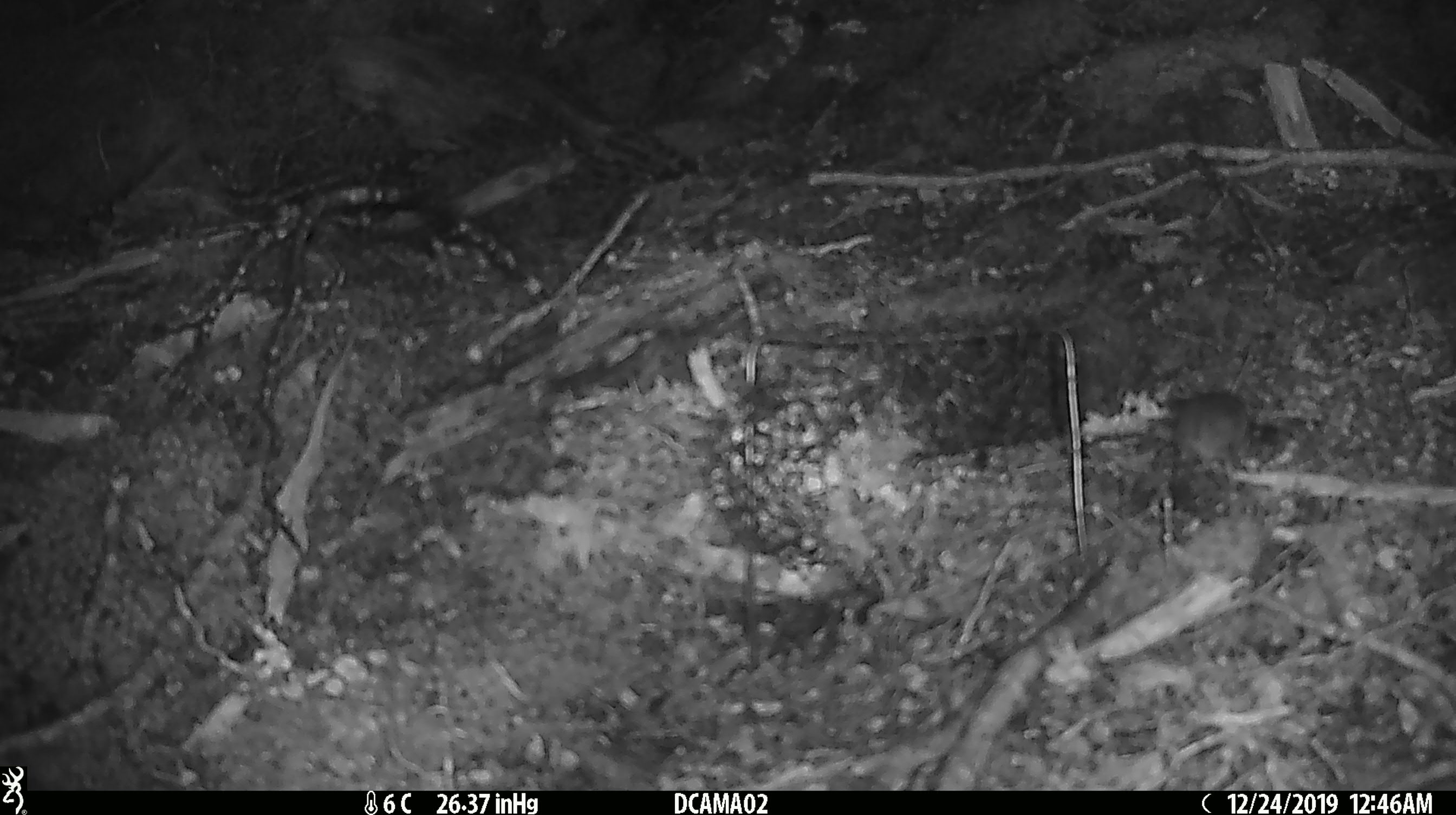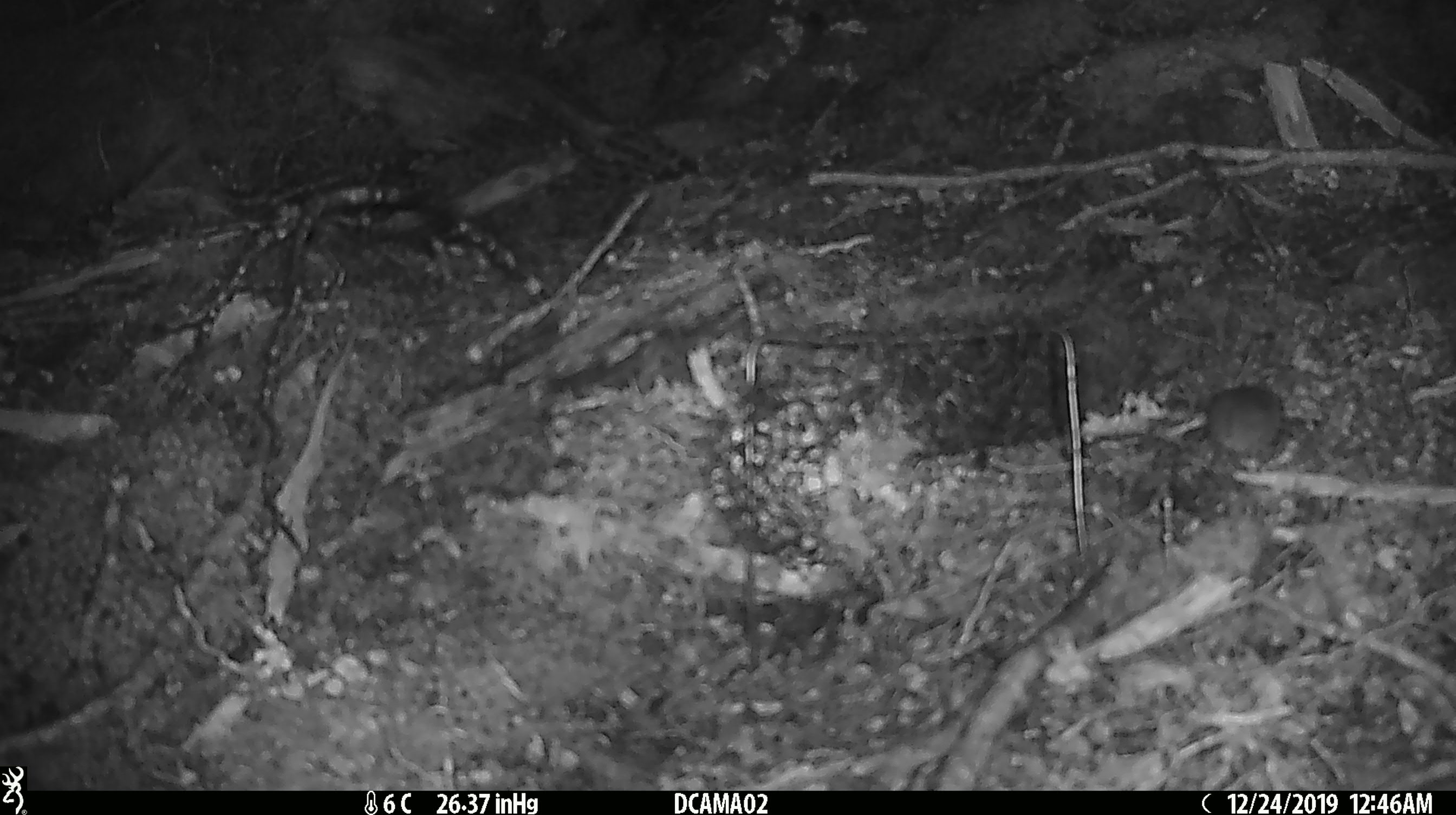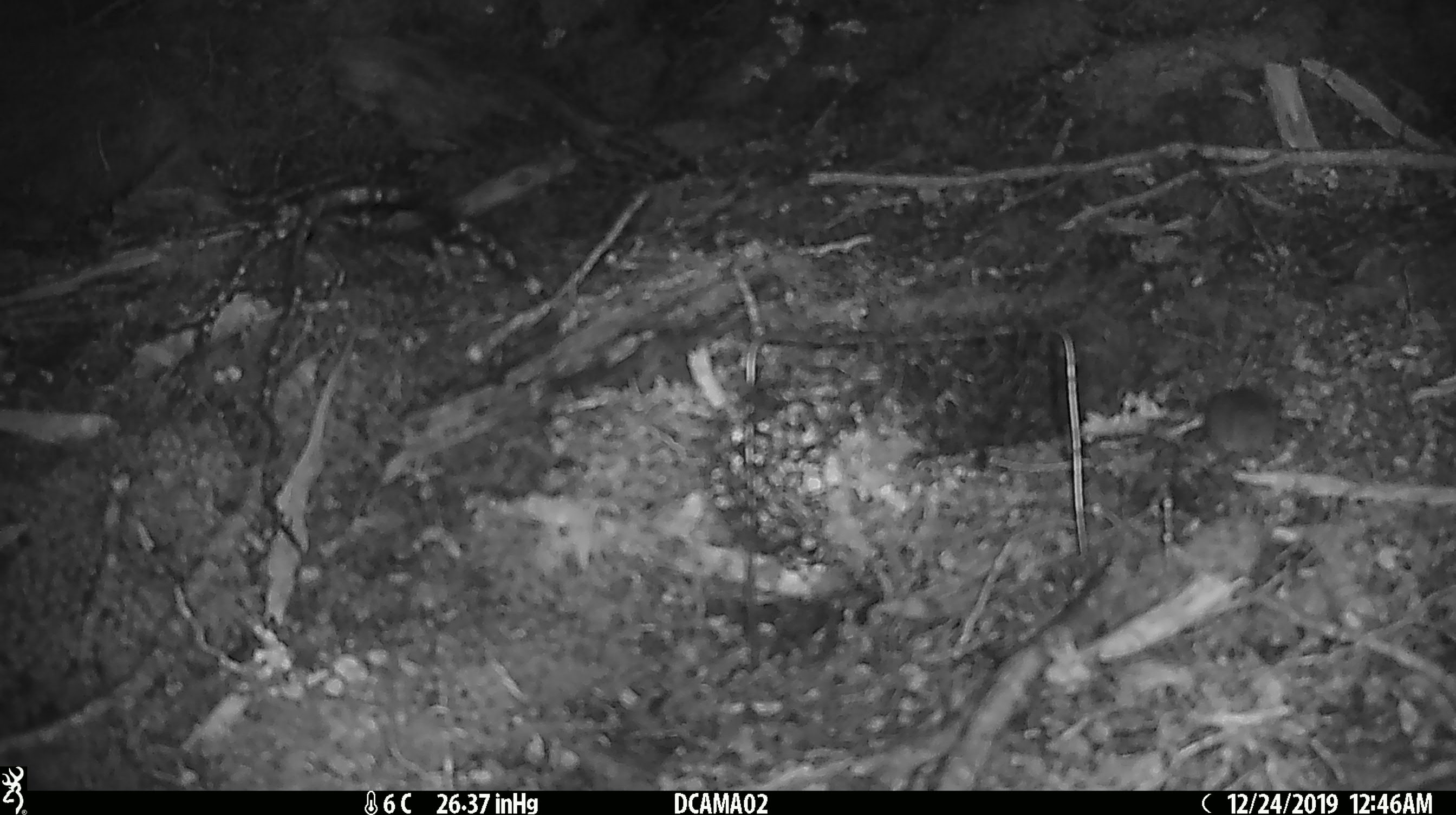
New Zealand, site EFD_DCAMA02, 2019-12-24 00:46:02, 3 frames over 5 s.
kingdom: Animalia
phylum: Chordata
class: Mammalia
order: Rodentia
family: Muridae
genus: Mus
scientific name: Mus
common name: mouse